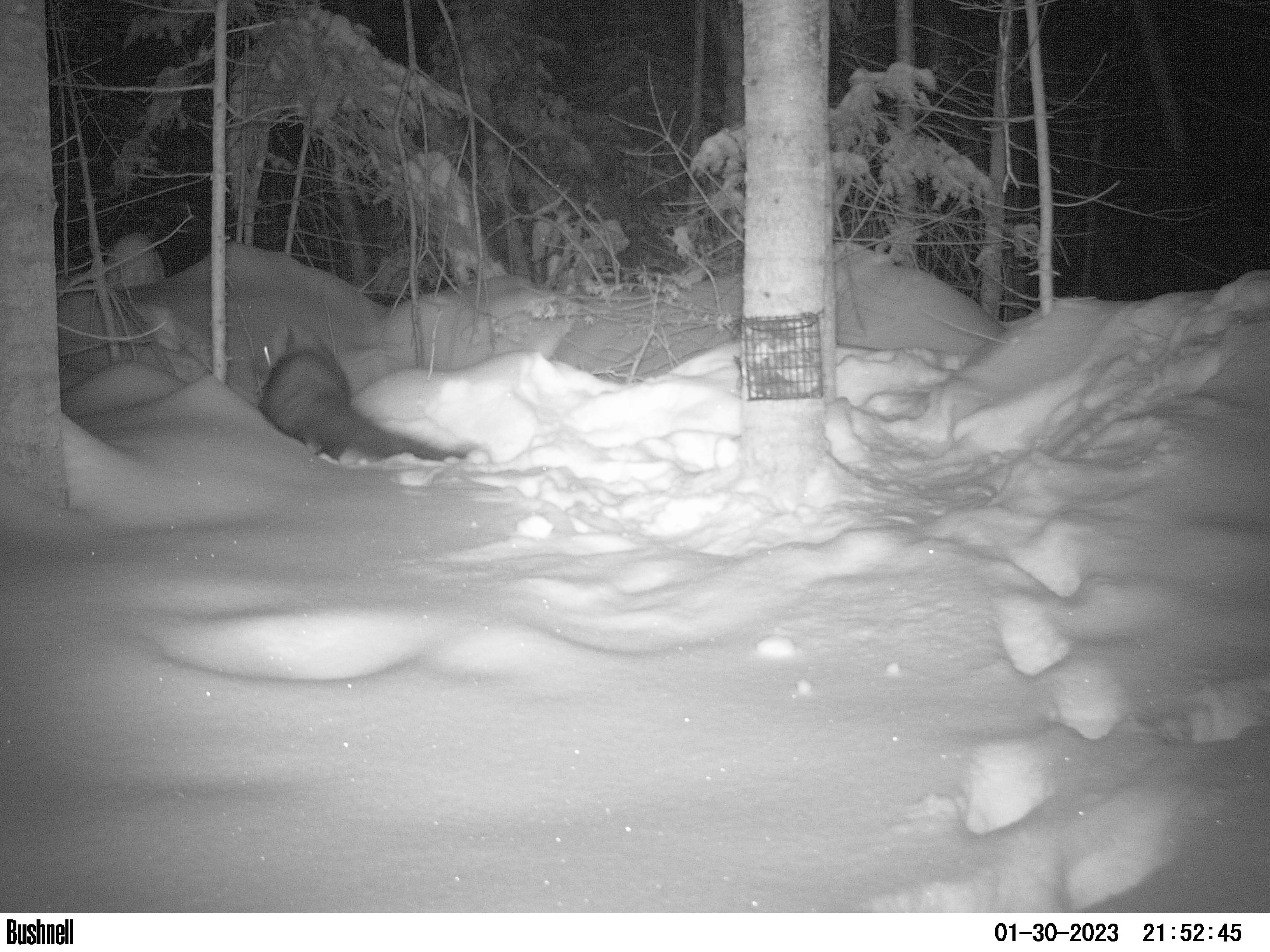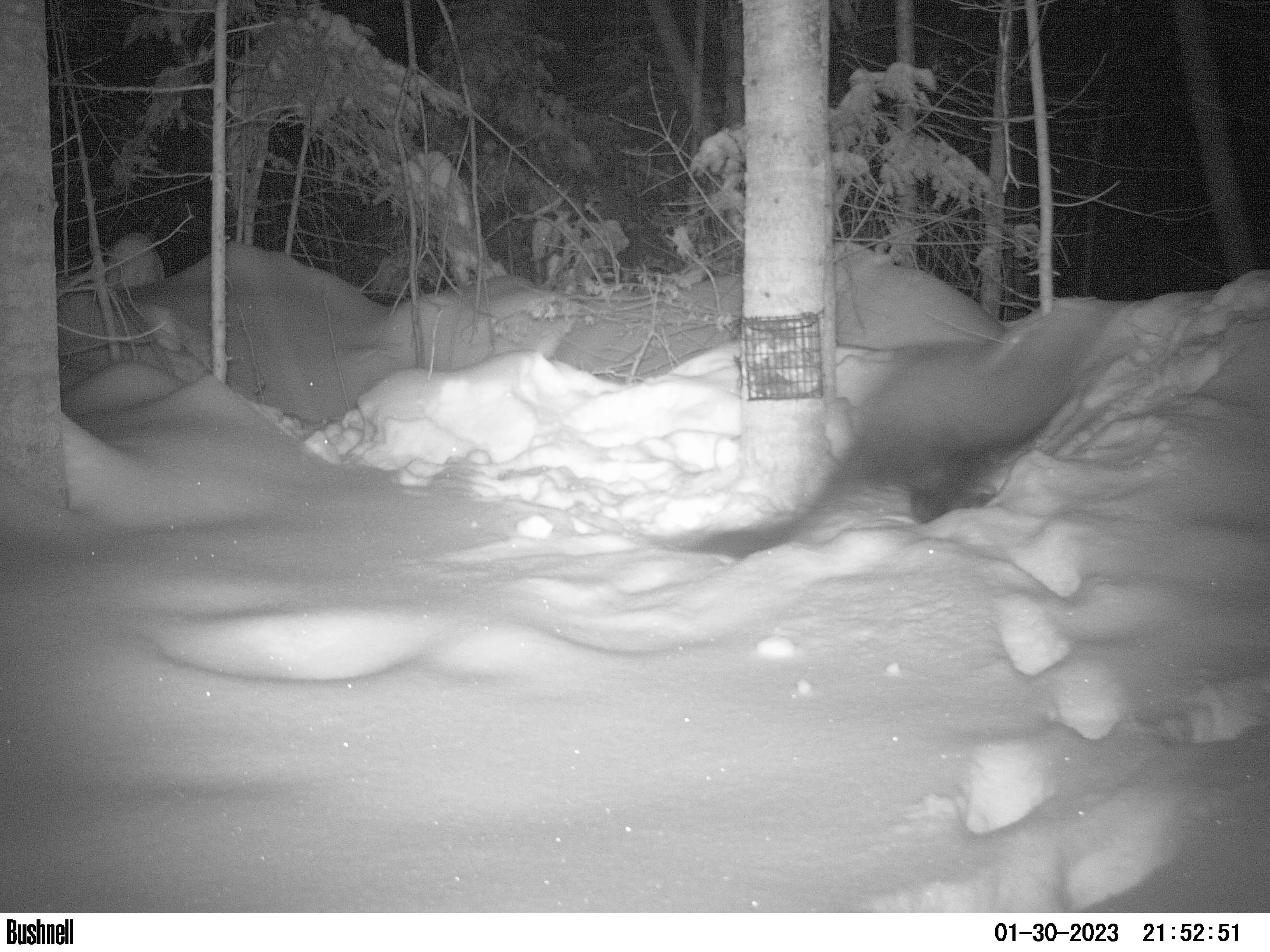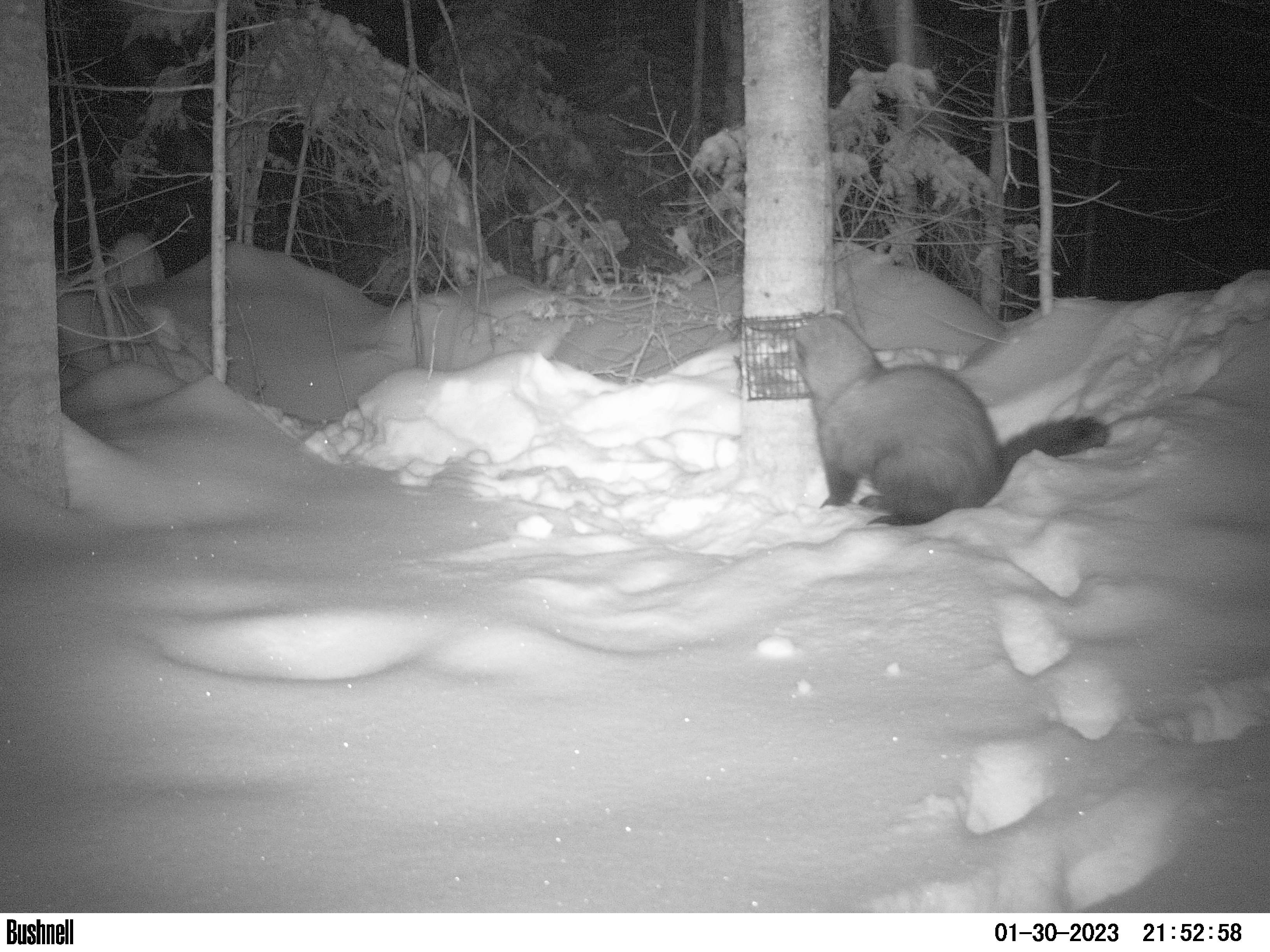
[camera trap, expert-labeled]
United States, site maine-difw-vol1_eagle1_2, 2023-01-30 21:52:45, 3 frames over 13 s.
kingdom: Animalia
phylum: Chordata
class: Mammalia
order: Carnivora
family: Mustelidae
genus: Pekania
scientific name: Pekania pennanti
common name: fisher